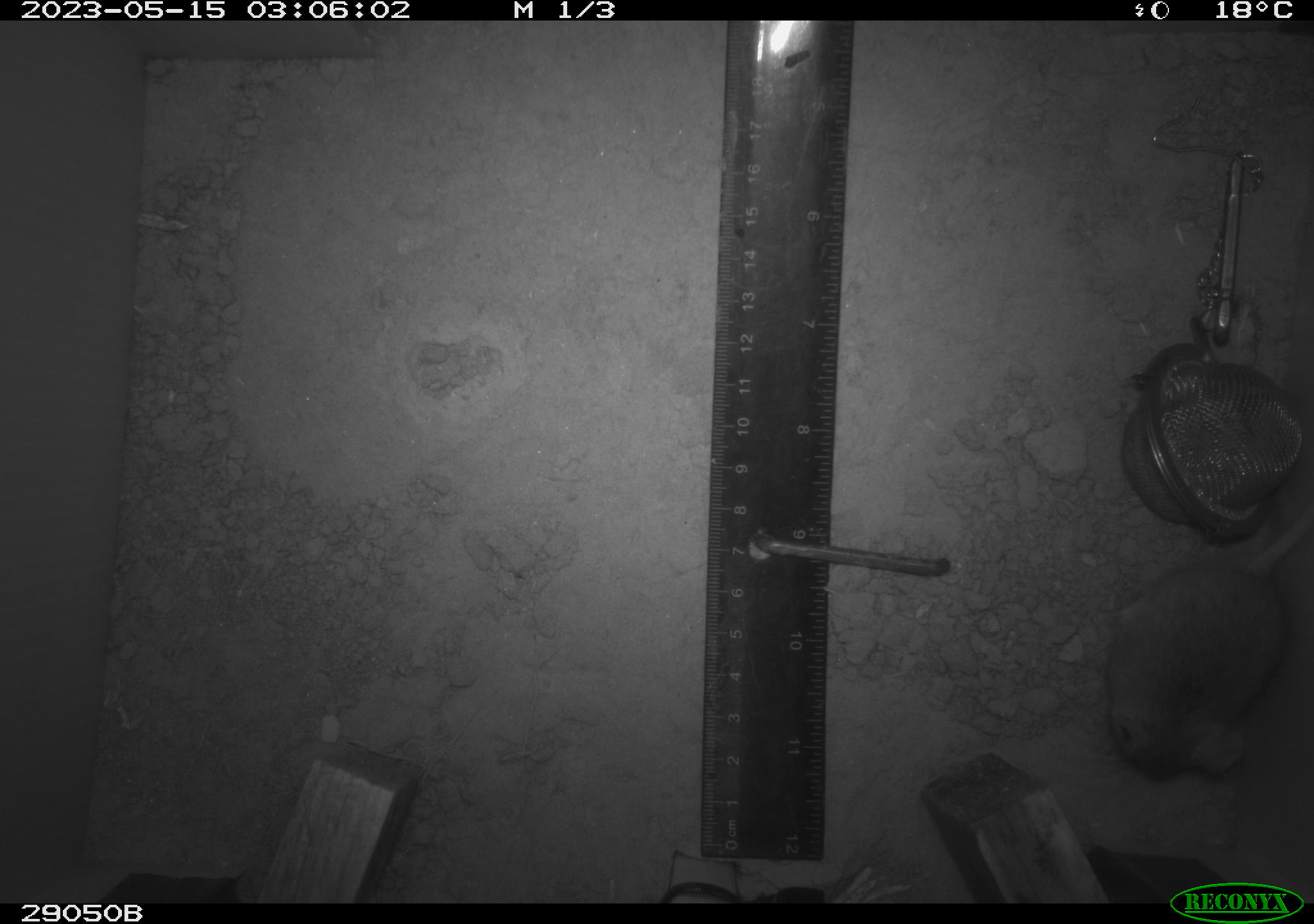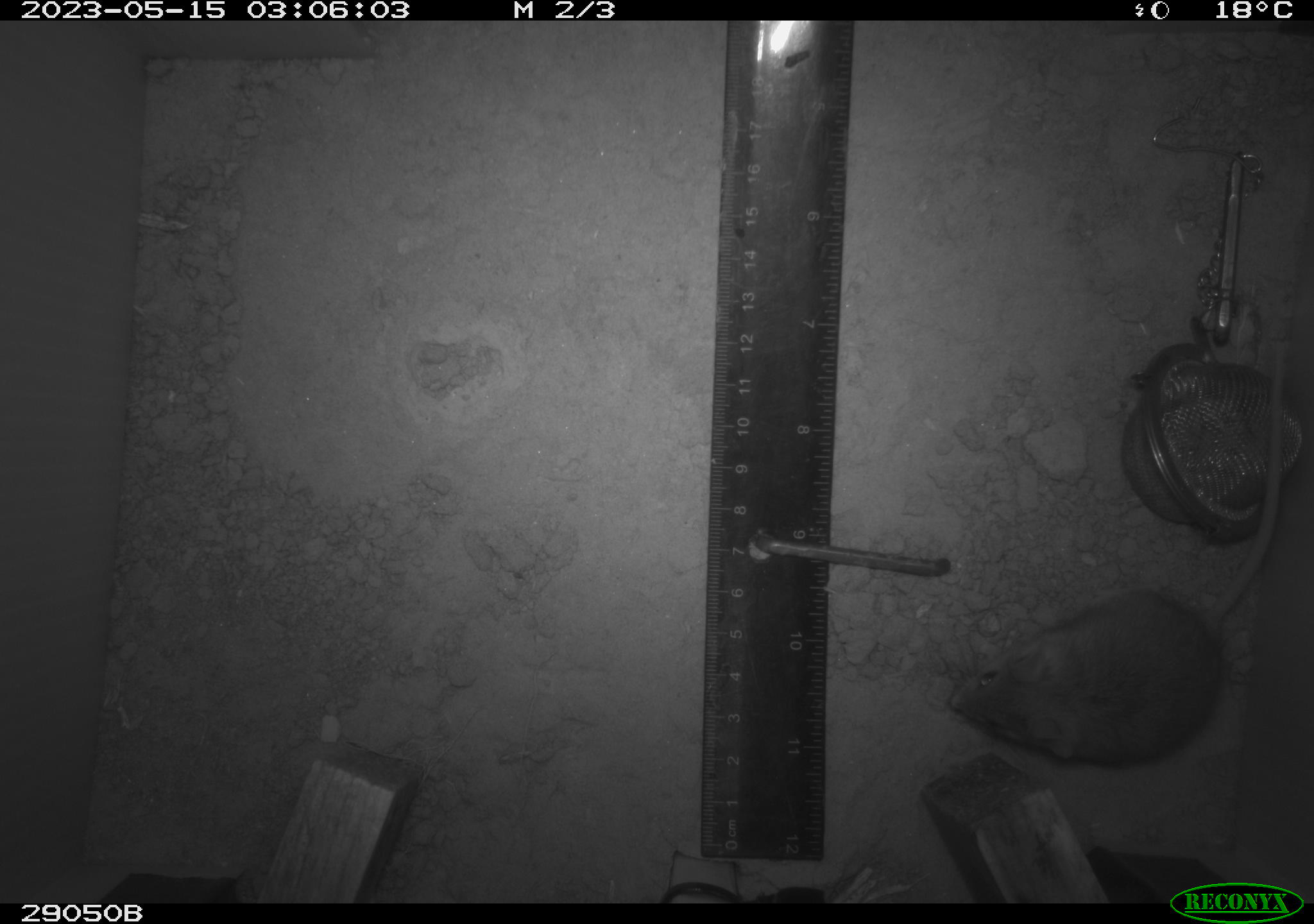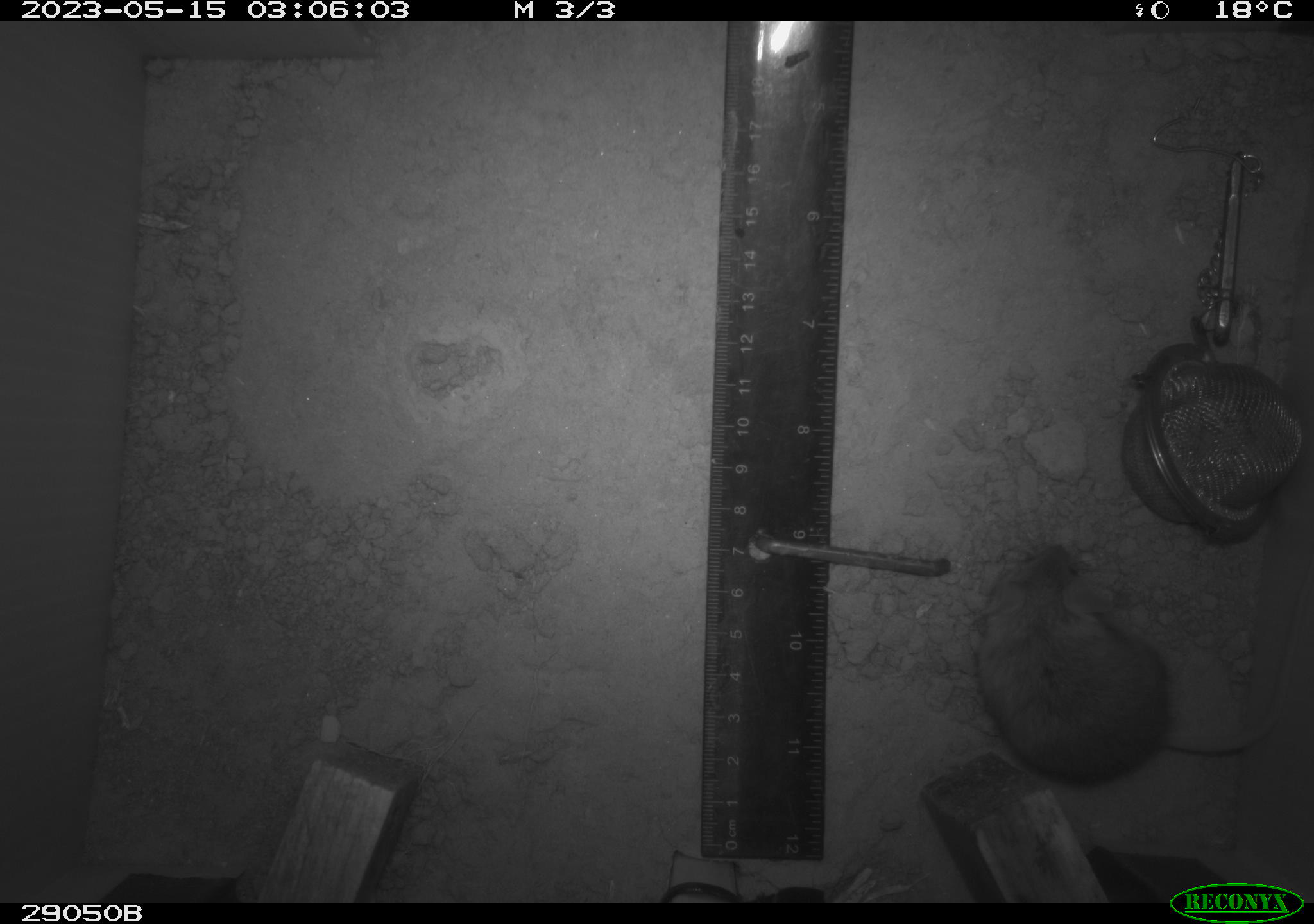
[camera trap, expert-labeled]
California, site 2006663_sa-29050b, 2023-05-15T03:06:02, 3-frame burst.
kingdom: Animalia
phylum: Chordata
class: Mammalia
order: Rodentia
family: Cricetidae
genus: Peromyscus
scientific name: Peromyscus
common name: deer mice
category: peromyscus species